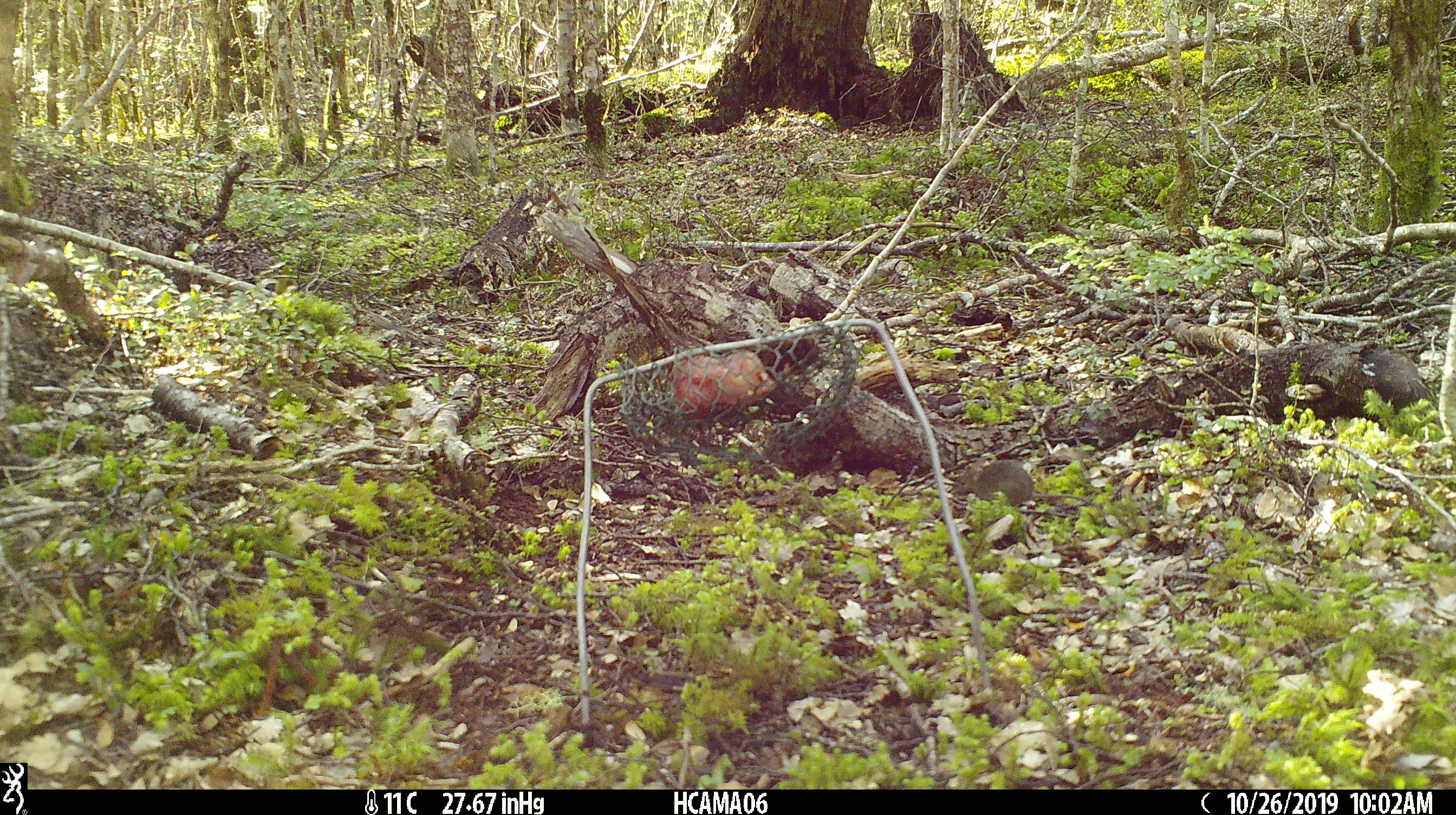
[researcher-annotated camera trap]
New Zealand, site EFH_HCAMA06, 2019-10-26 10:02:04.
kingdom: Animalia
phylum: Chordata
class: Mammalia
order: Rodentia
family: Muridae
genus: Mus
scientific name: Mus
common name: mouse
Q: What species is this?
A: Mouse (Mus).